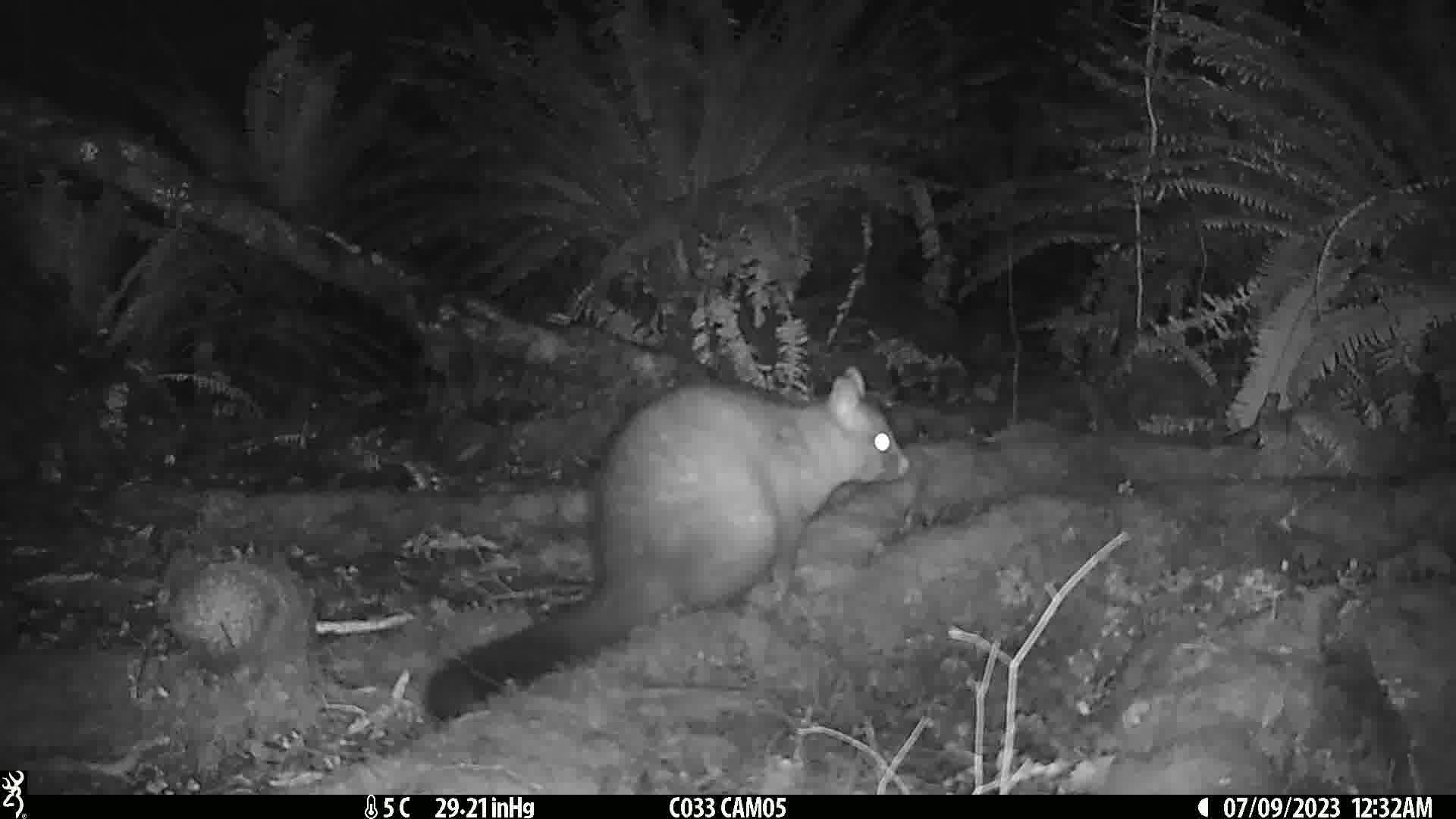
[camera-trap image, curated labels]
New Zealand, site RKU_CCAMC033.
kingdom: Animalia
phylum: Chordata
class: Mammalia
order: Diprotodontia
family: Phalangeridae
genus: Trichosurus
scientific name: Trichosurus vulpecula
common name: common brushtail possum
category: possum